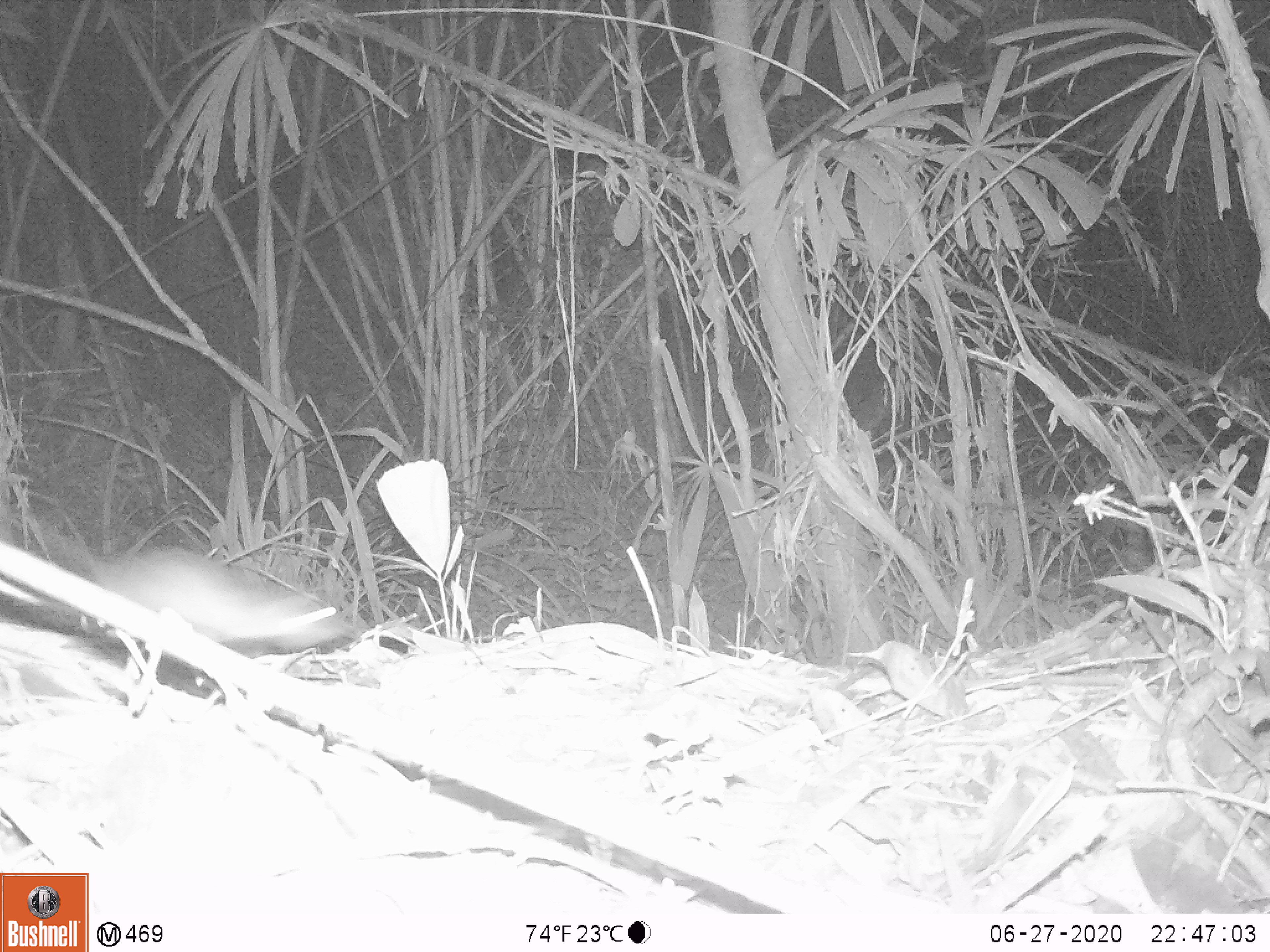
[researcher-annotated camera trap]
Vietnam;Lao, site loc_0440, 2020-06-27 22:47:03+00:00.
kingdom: Animalia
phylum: Chordata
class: Mammalia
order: Rodentia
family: Muridae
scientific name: Muridae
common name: old-world mice and rats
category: unidentified murid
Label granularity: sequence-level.